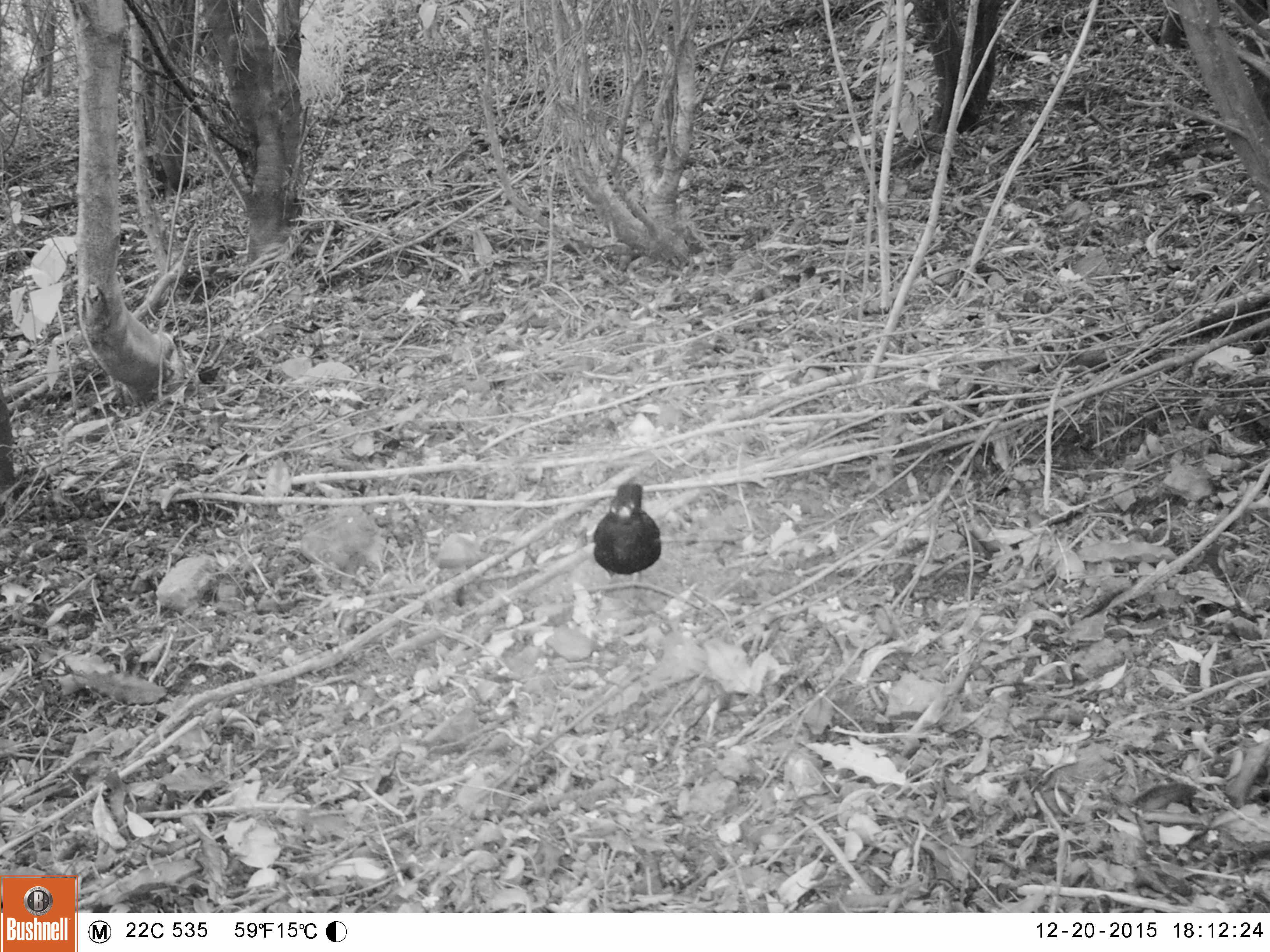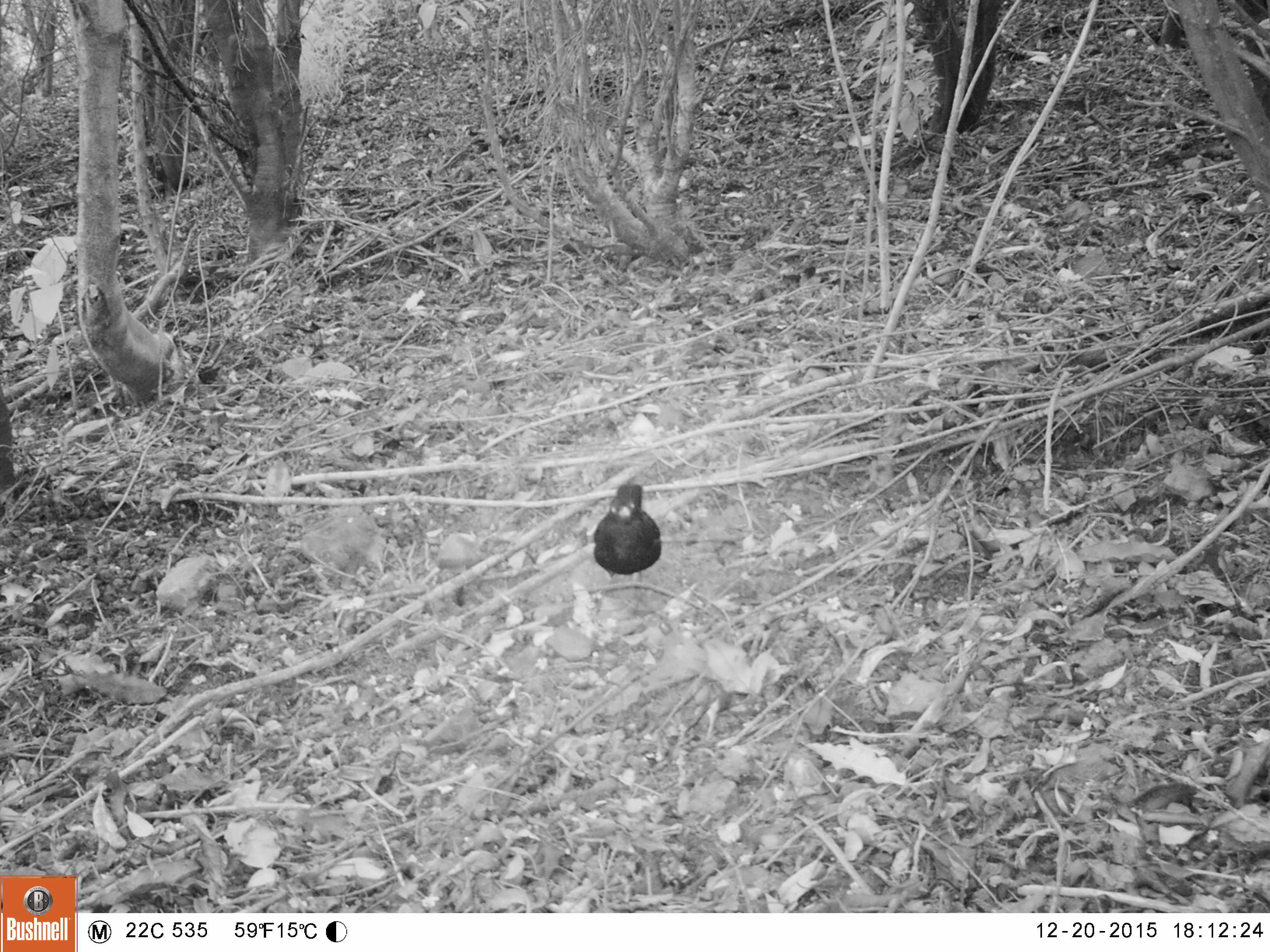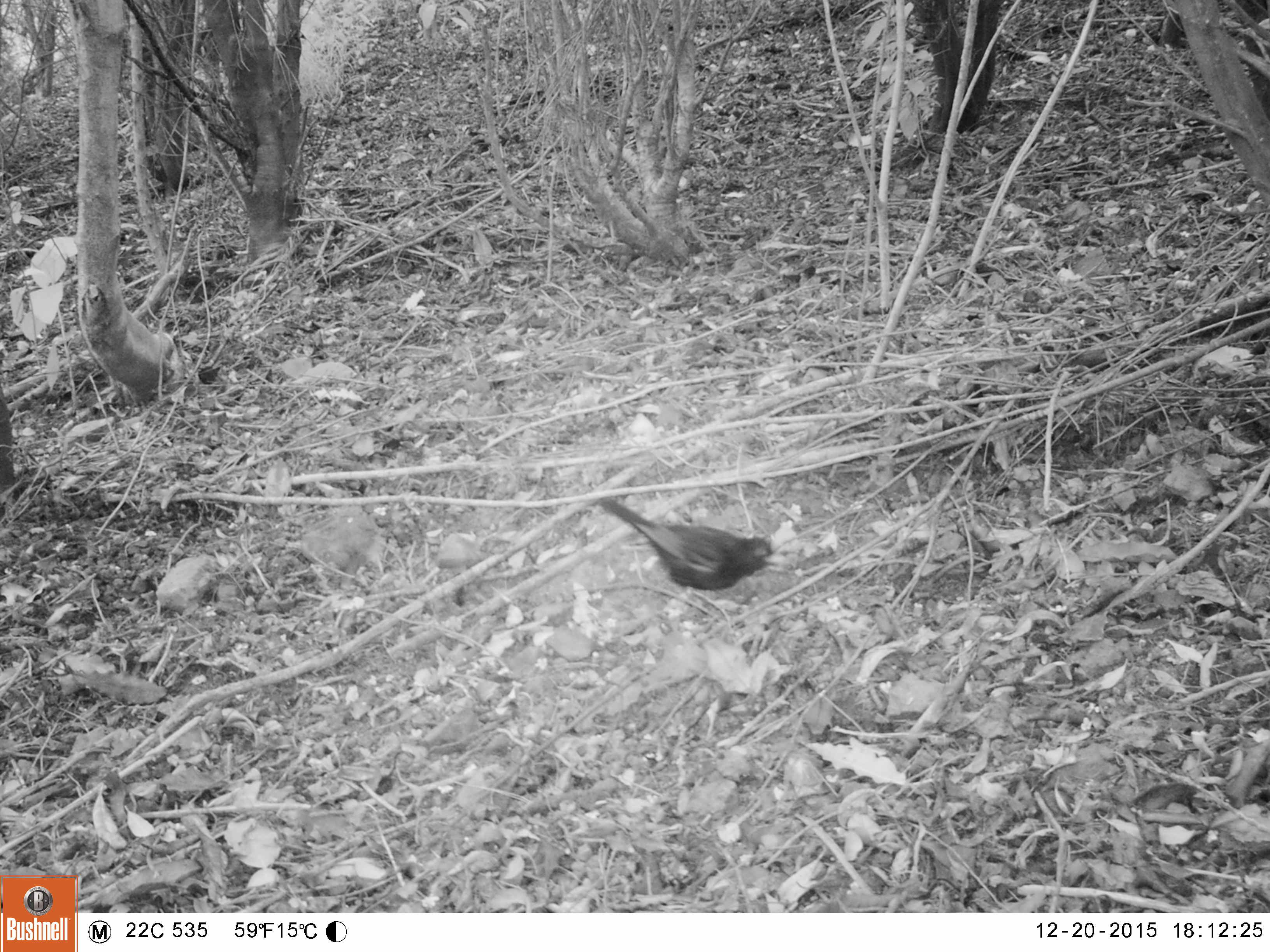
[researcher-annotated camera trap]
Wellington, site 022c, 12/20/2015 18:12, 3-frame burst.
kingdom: Animalia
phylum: Chordata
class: Aves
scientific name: Aves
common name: bird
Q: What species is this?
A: Bird (Aves).